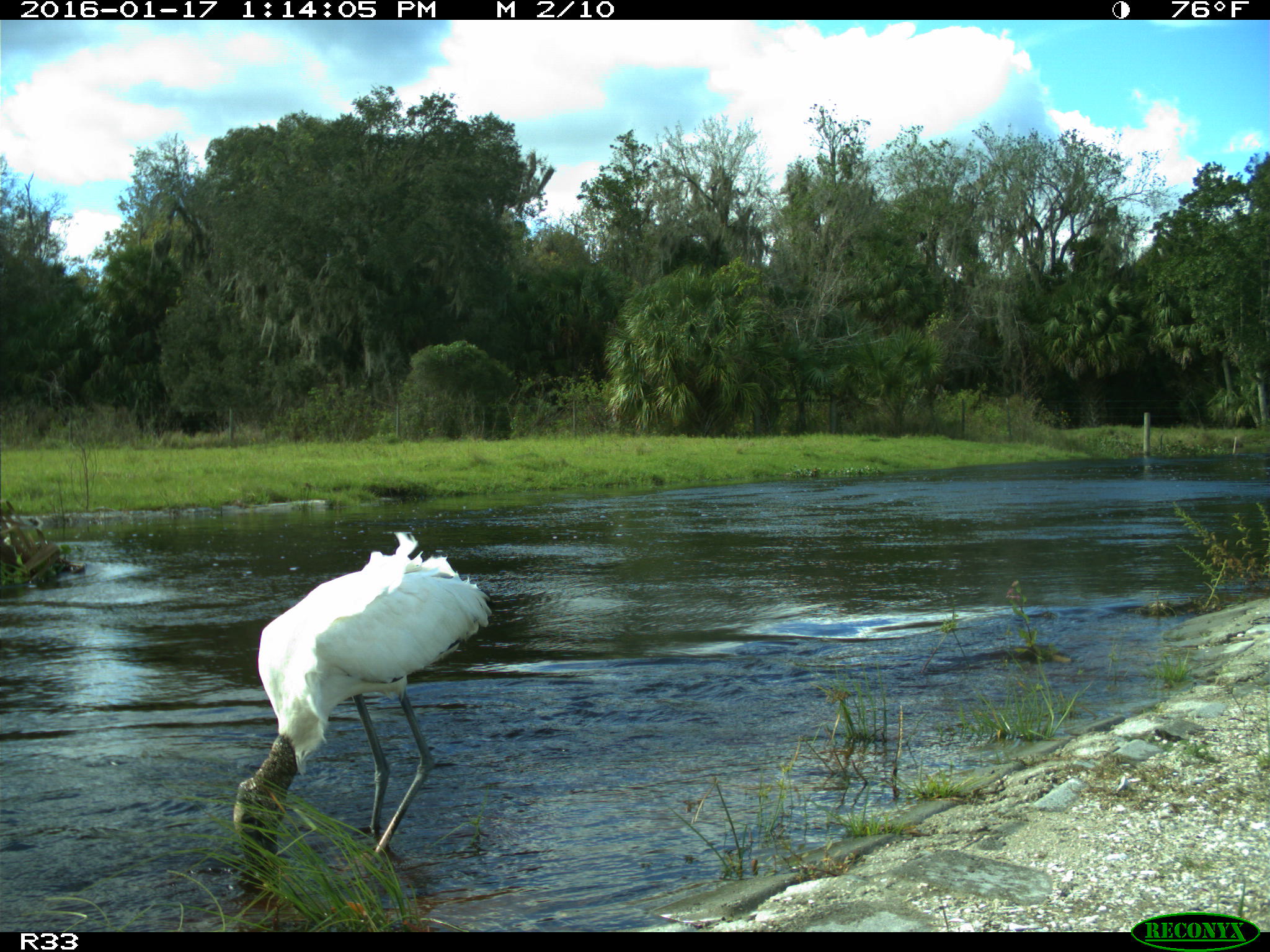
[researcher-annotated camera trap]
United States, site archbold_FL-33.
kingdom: Animalia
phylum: Chordata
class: Aves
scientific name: Aves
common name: birds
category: unidentified bird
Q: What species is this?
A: Unidentified bird (birds) (Aves).